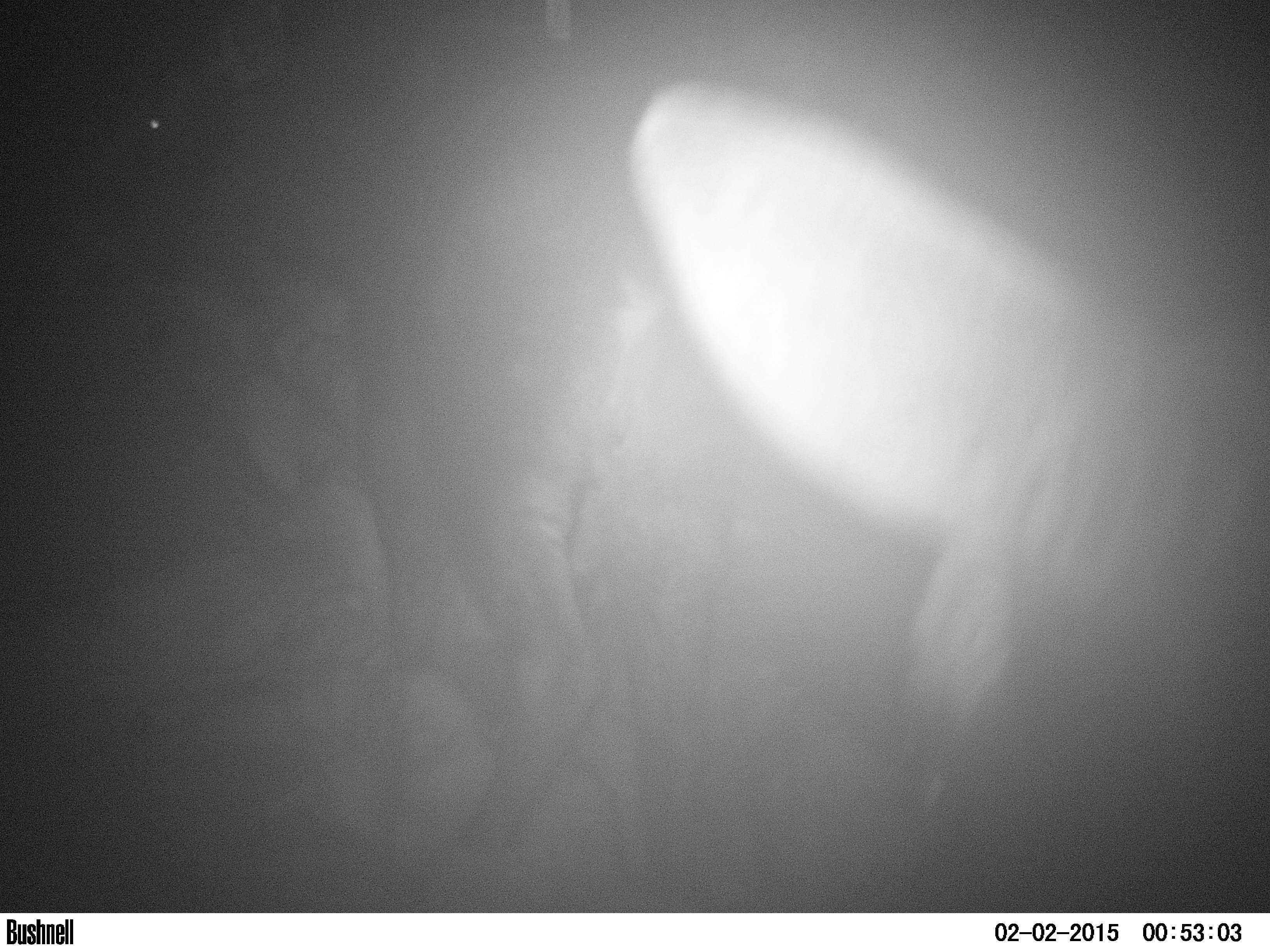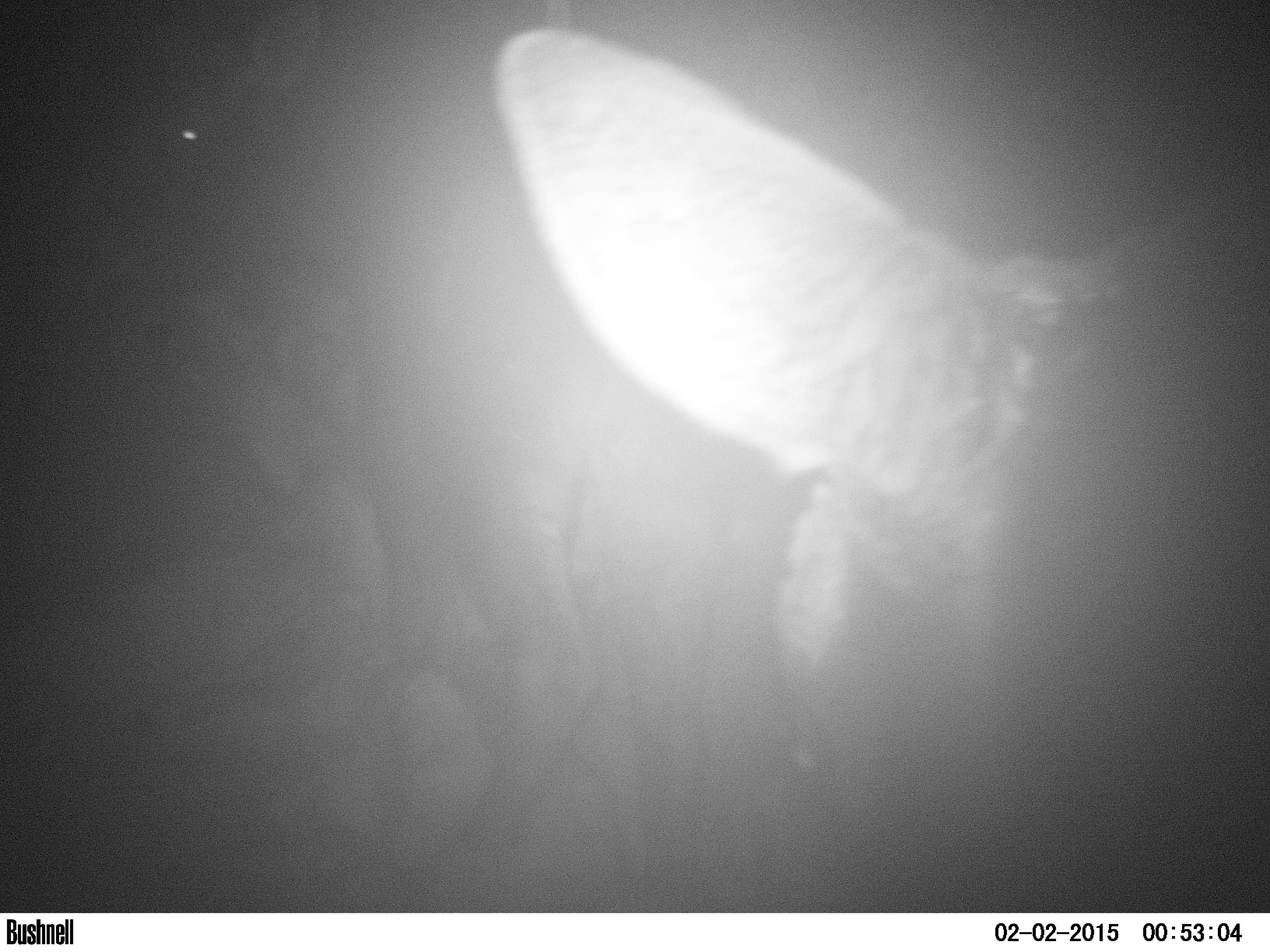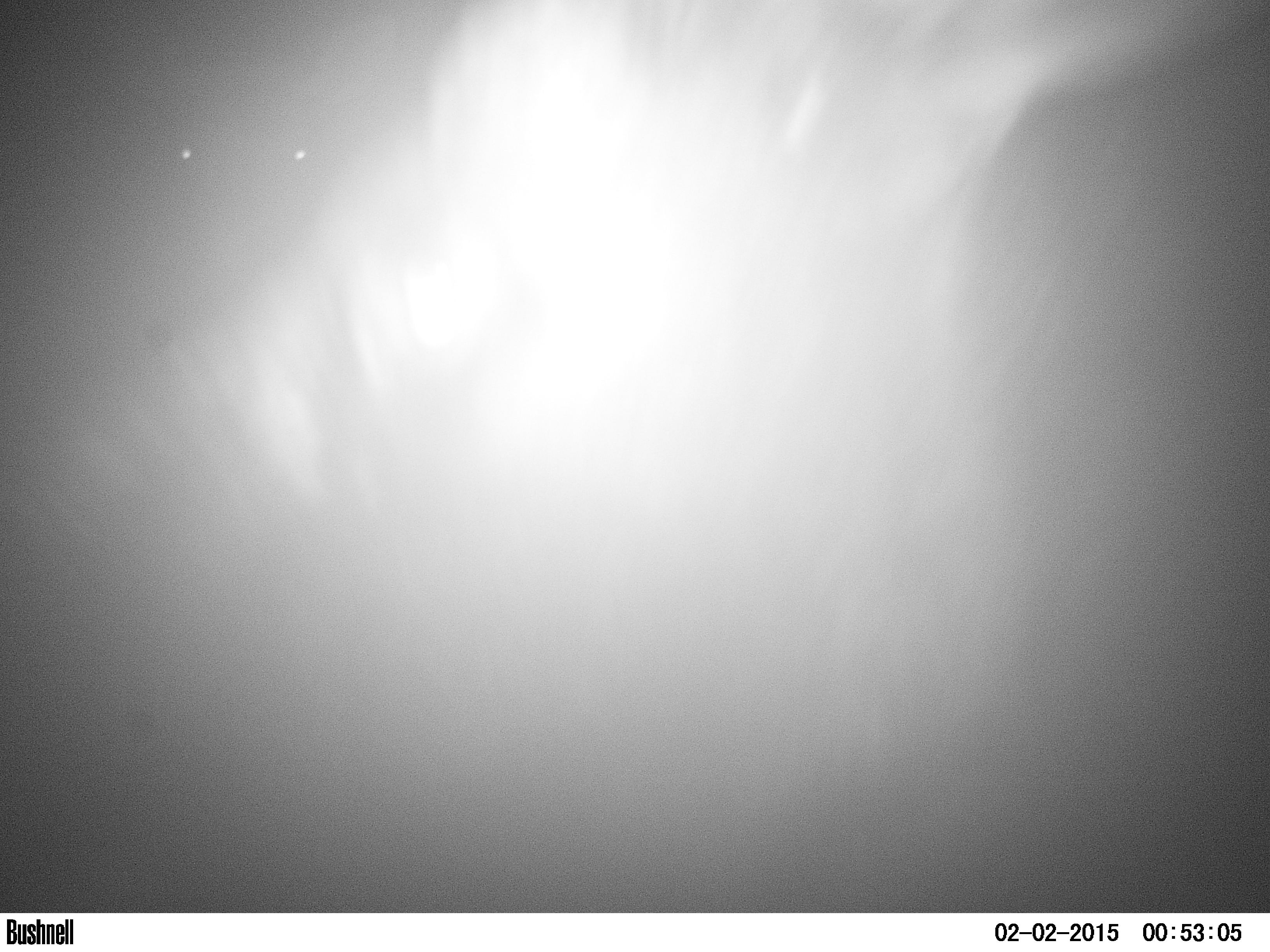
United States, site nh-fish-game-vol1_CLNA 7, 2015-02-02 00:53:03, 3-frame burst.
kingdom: Animalia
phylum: Chordata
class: Mammalia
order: Artiodactyla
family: Cervidae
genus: Alces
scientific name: Alces alces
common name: moose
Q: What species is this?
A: Moose (Alces alces).